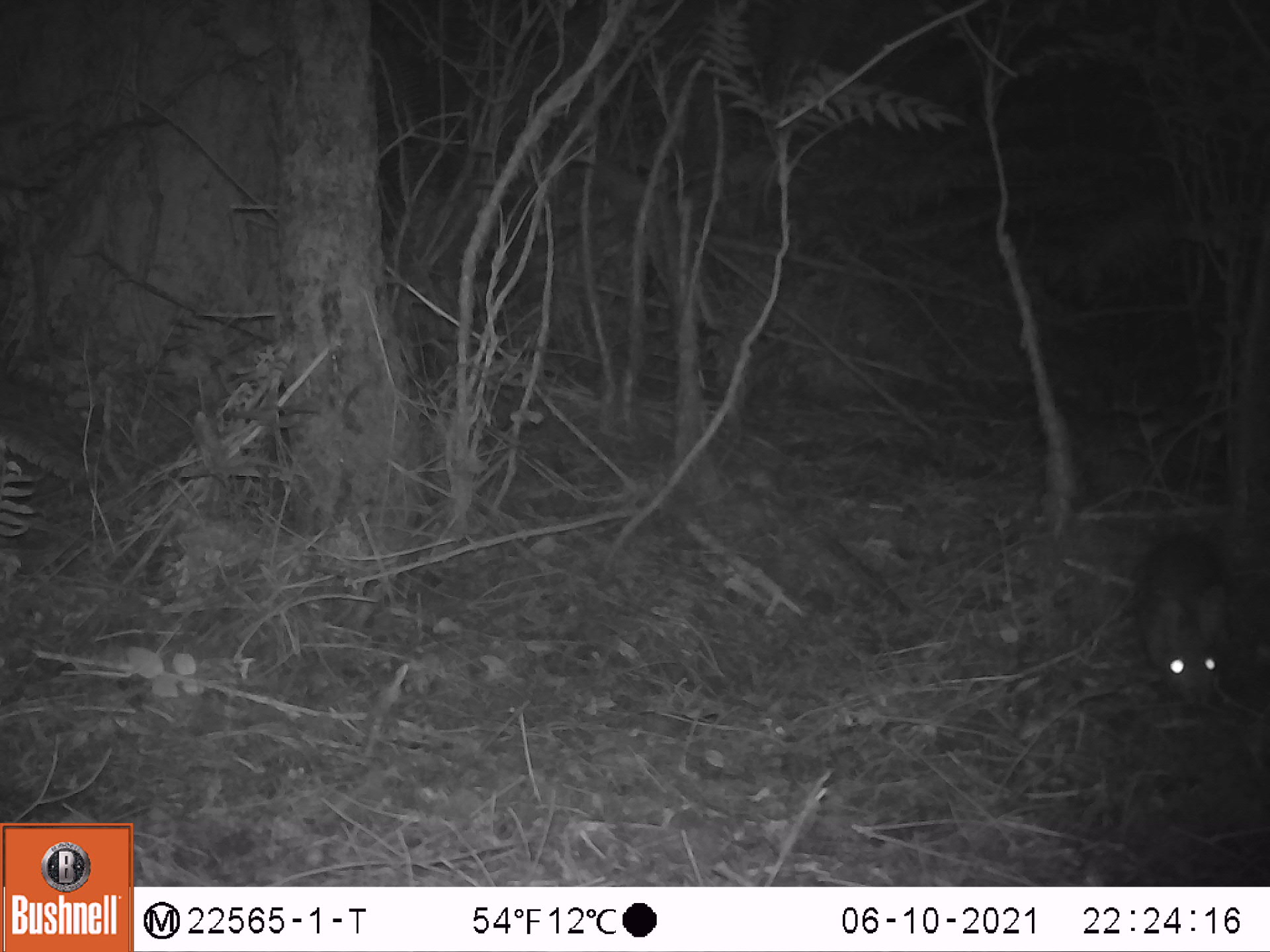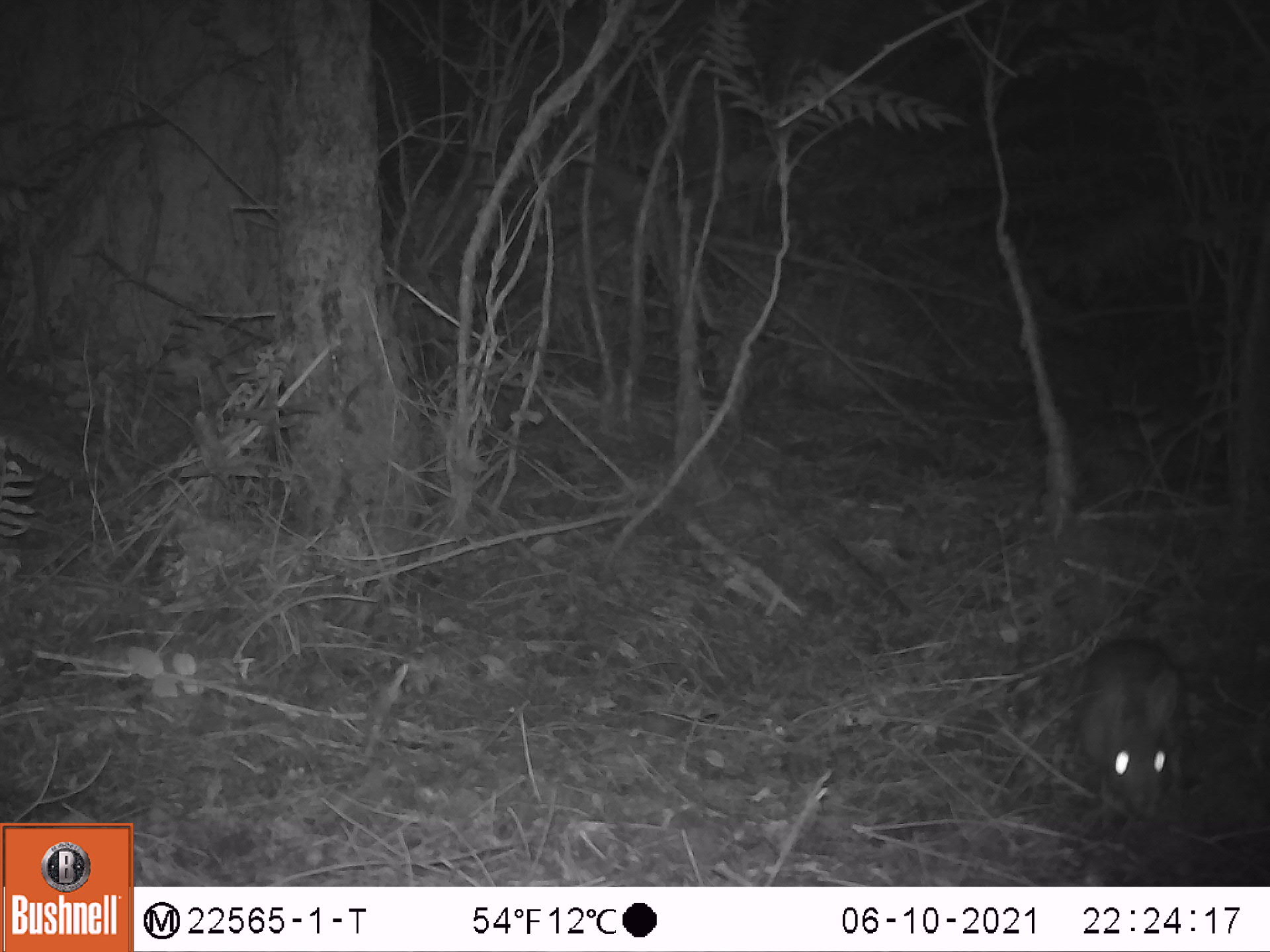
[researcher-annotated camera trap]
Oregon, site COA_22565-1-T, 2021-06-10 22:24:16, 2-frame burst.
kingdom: Animalia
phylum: Chordata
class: Mammalia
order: Lagomorpha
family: Leporidae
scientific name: Leporidae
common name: hares and rabbits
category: leporidae family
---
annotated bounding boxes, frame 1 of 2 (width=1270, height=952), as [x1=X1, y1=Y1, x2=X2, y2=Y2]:
leporidae family: [x1=1136, y1=527, x2=1235, y2=717]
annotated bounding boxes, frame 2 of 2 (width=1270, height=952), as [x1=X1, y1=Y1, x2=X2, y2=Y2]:
leporidae family: [x1=1066, y1=628, x2=1191, y2=828]